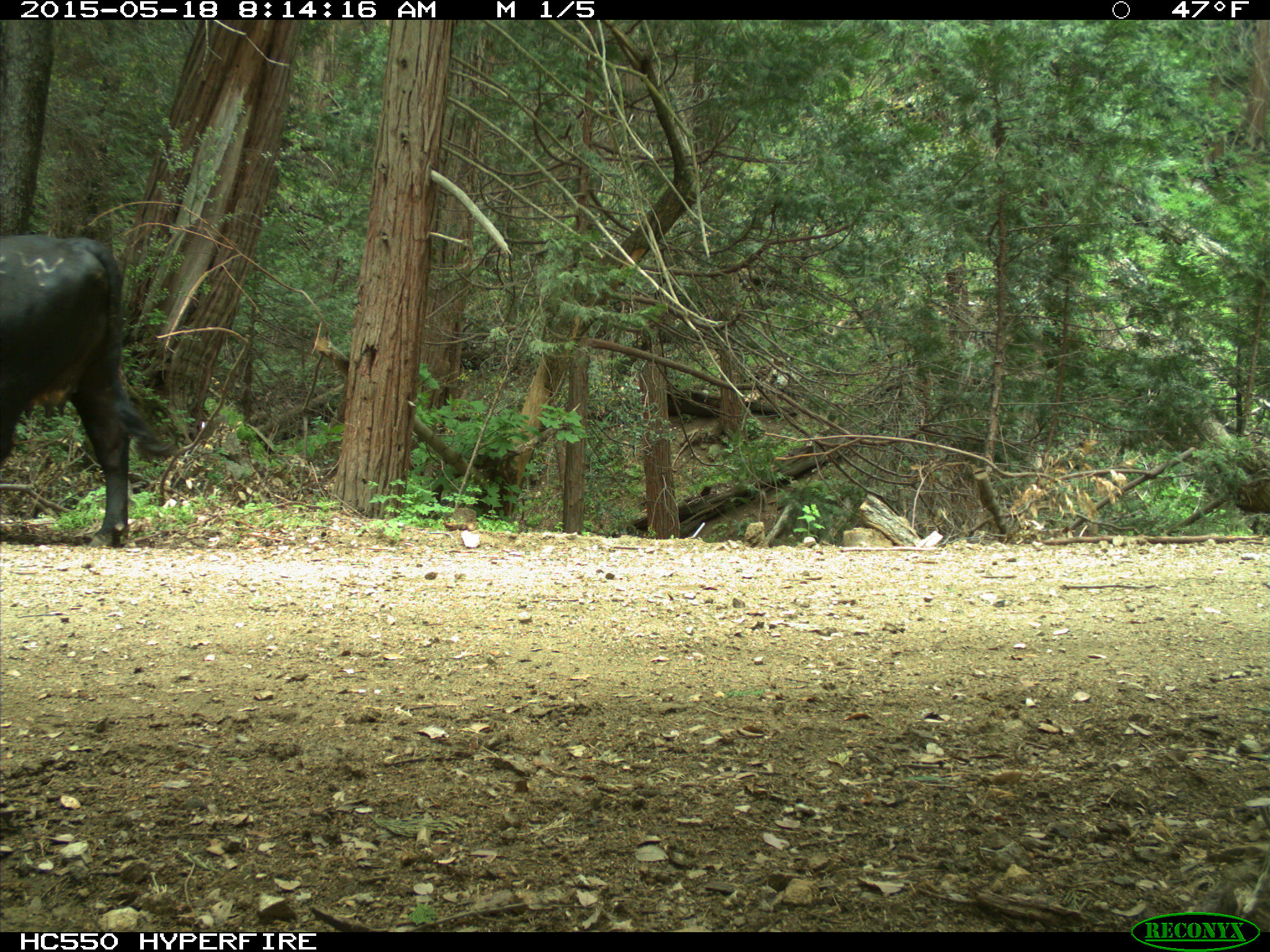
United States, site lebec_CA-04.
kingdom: Animalia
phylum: Chordata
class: Mammalia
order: Artiodactyla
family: Bovidae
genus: Bos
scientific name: Bos taurus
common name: domestic cow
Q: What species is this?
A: Bos taurus (domestic cow).